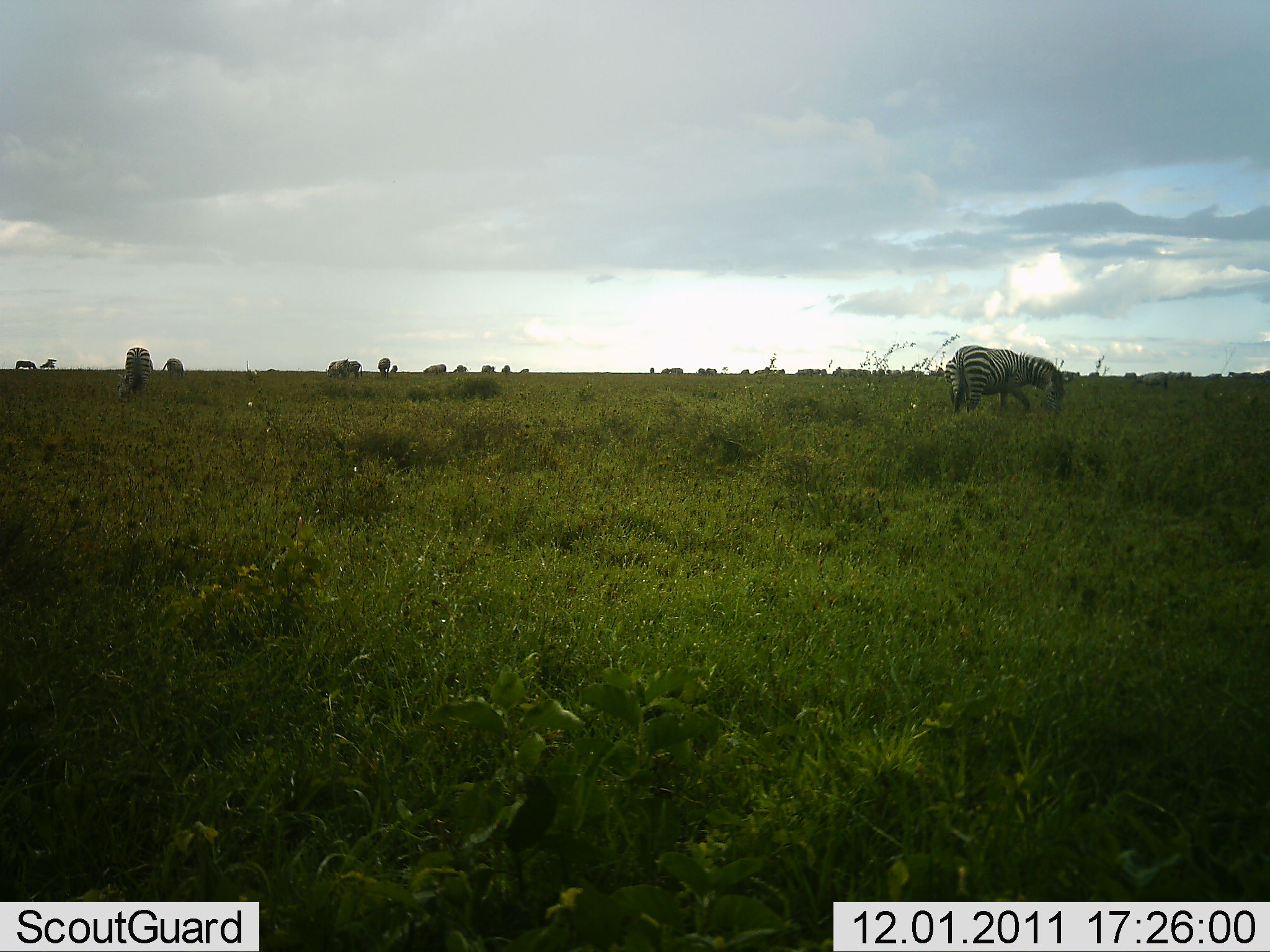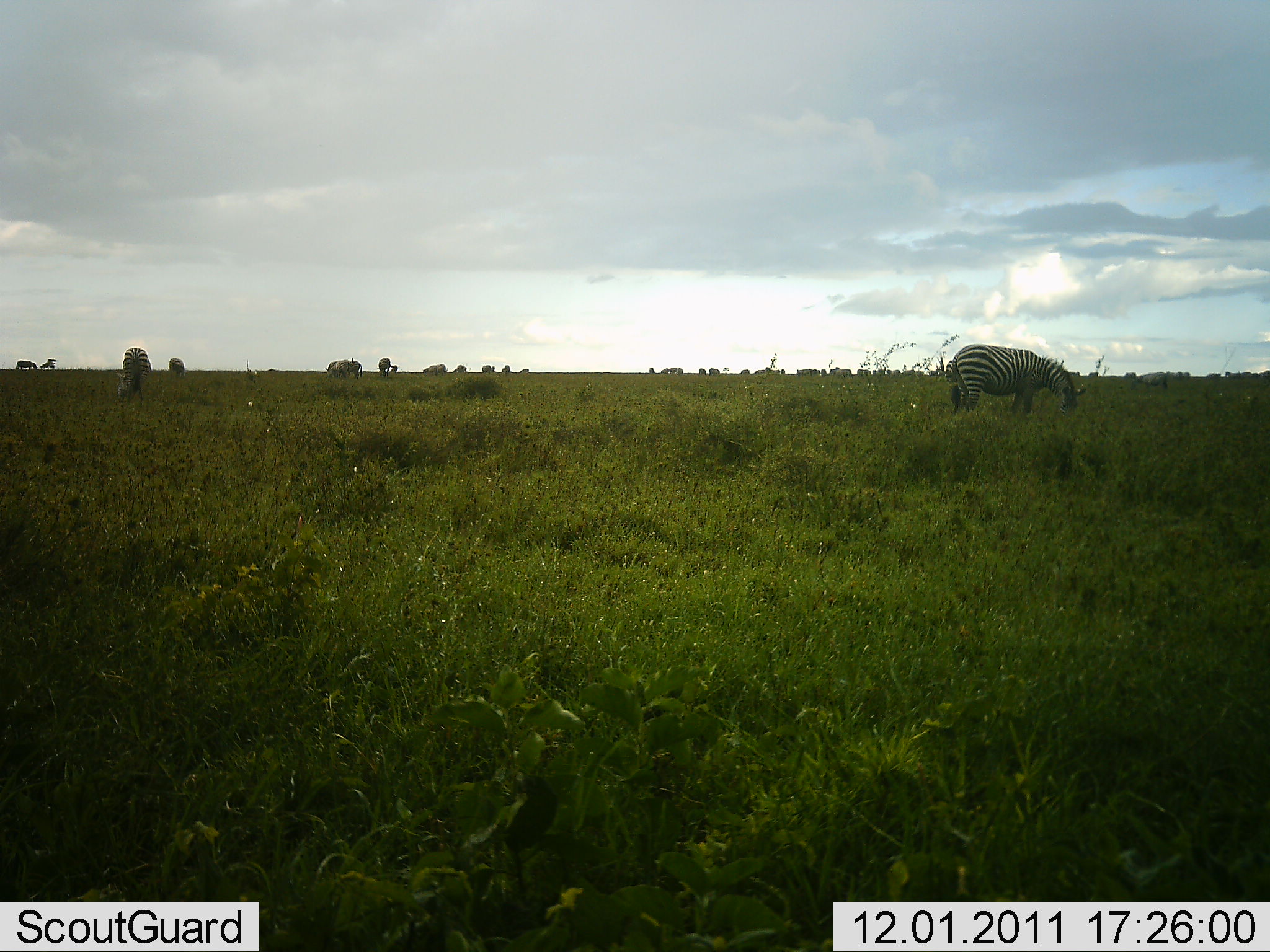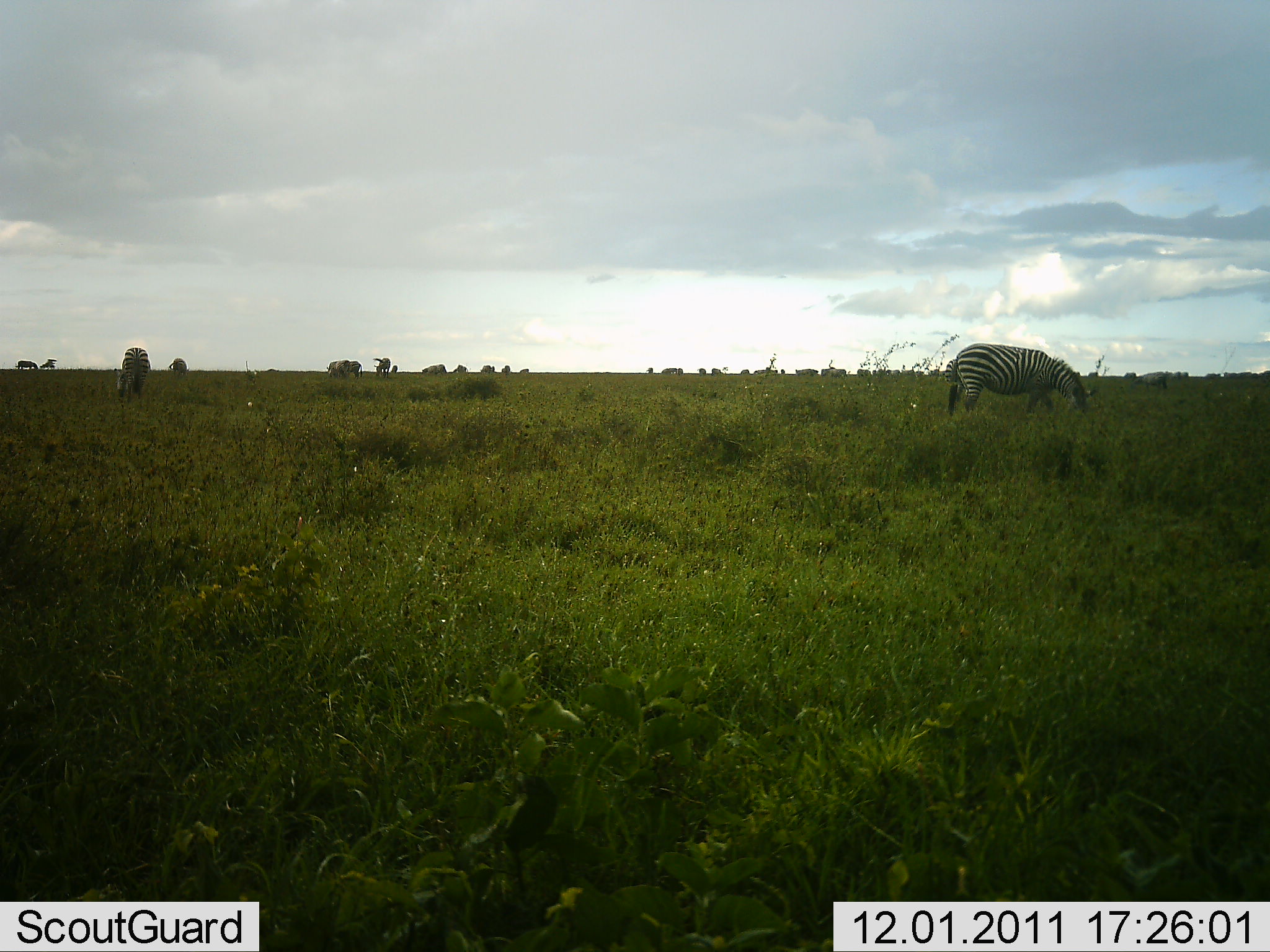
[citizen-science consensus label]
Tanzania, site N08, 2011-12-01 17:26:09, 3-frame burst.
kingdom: Animalia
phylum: Chordata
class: Mammalia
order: Perissodactyla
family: Equidae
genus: Equus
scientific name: Equus quagga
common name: plains zebra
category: zebra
Zebra (plains zebra) (Equus quagga), count 11-50. Behavior (volunteer vote fractions): standing 19%, resting 0%, moving 12%, interacting 6%. Young present (vote fraction): 0%. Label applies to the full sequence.